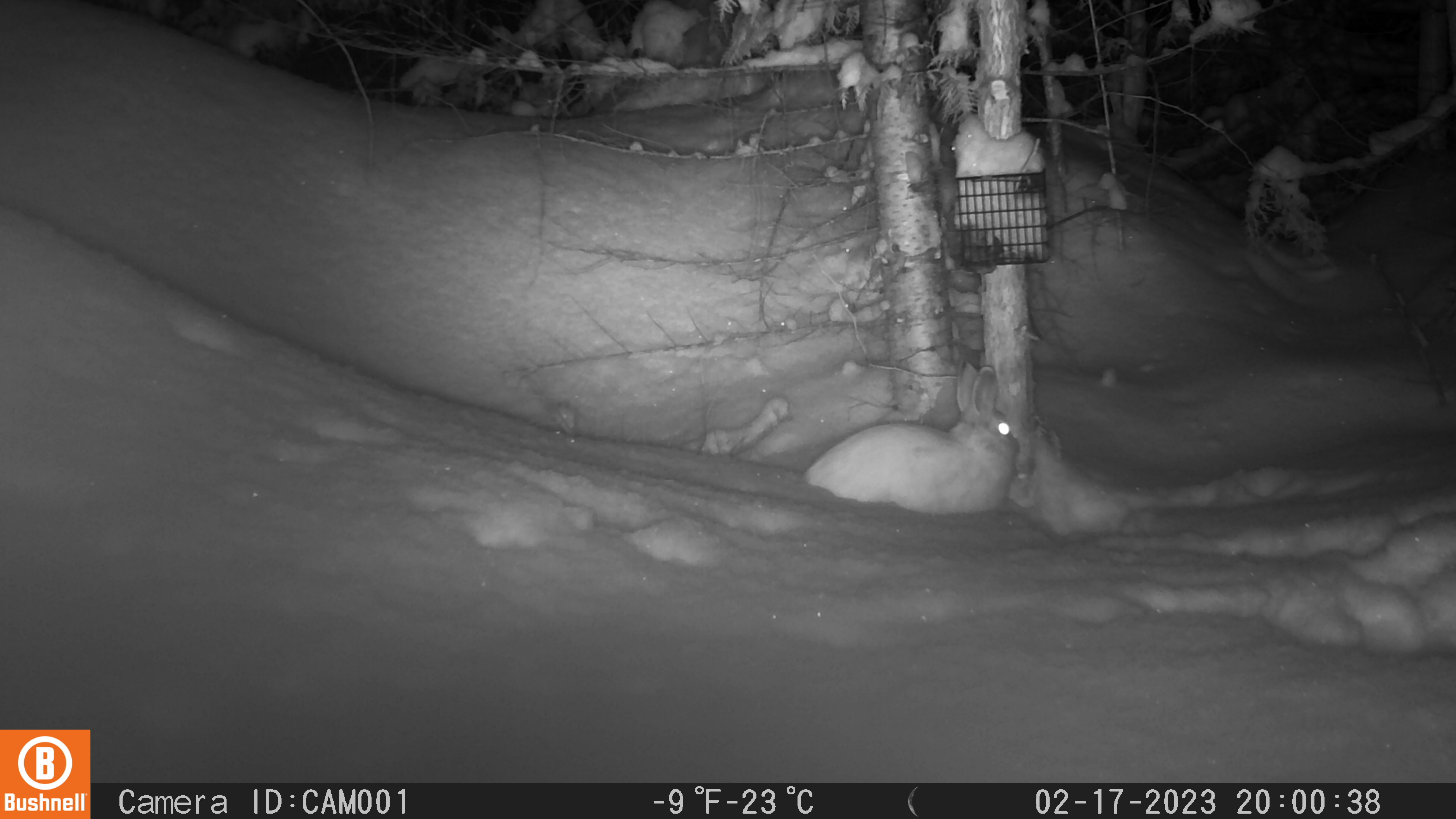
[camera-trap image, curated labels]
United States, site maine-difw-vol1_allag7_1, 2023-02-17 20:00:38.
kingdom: Animalia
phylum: Chordata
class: Mammalia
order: Lagomorpha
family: Leporidae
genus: Lepus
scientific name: Lepus americanus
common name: snowshoe hare